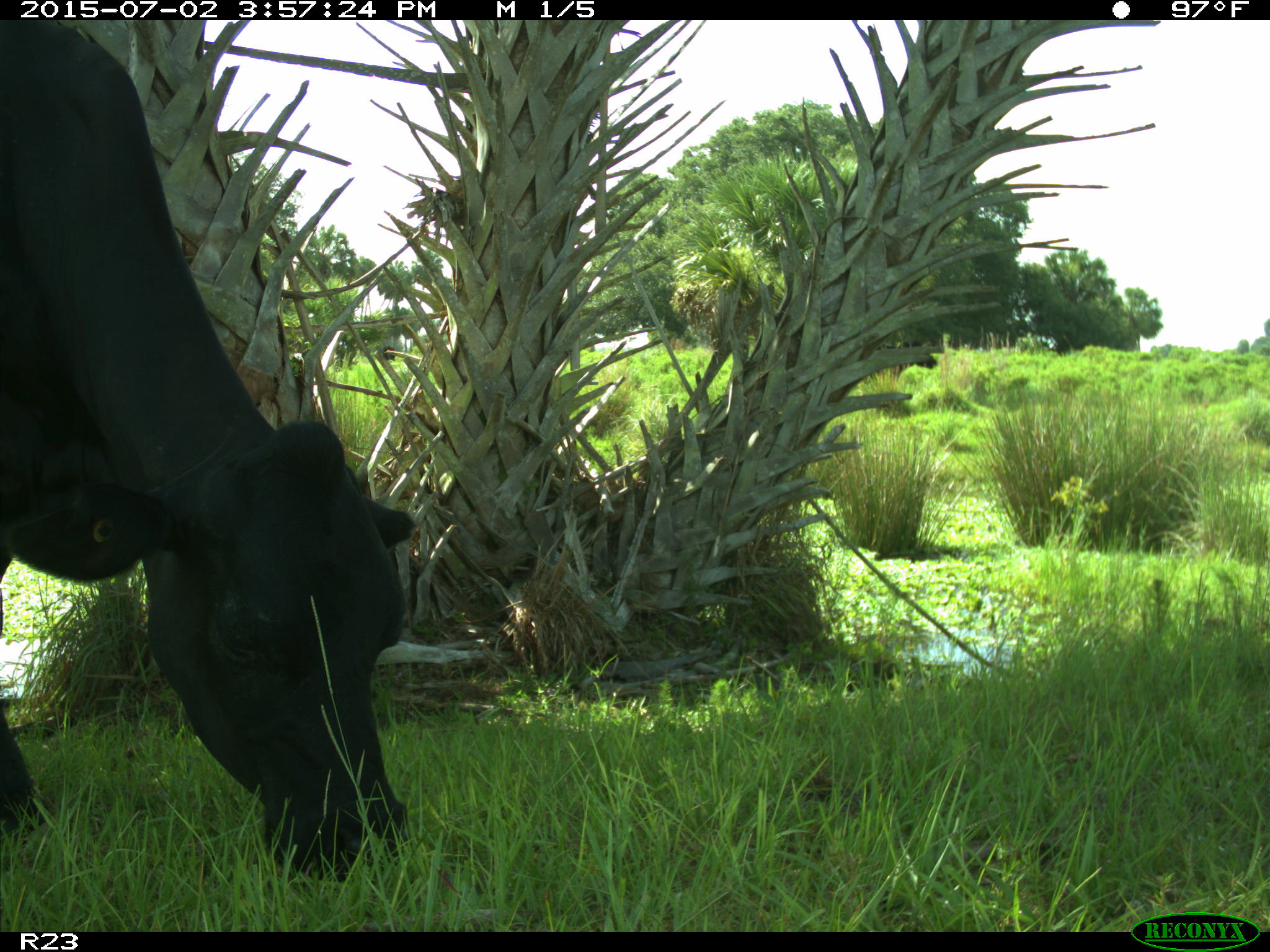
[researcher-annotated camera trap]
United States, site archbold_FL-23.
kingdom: Animalia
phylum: Chordata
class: Mammalia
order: Artiodactyla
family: Bovidae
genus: Bos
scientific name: Bos taurus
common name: domestic cow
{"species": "Bos taurus (domestic cow)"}